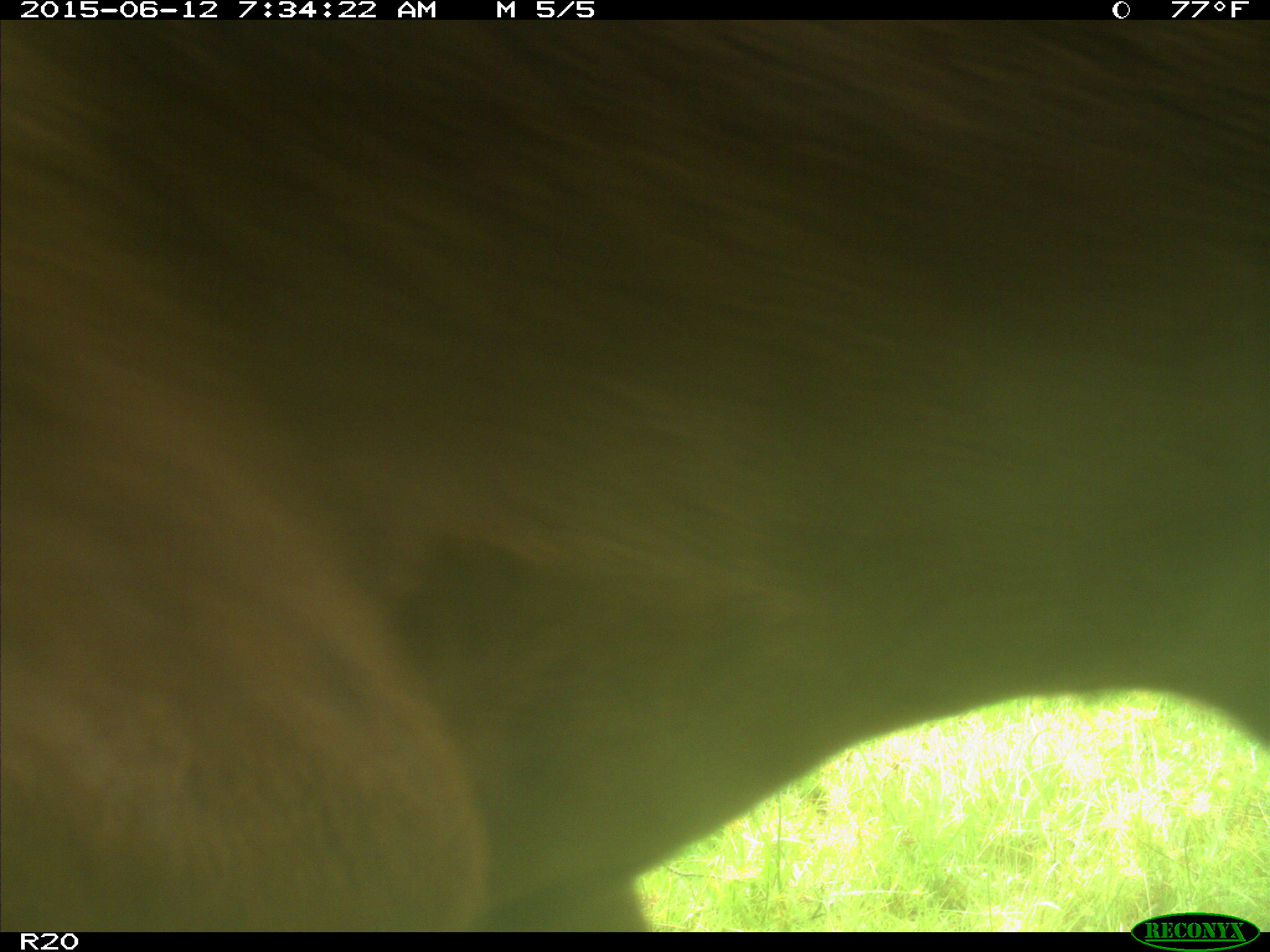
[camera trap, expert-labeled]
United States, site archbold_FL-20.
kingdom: Animalia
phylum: Chordata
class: Mammalia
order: Artiodactyla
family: Bovidae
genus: Bos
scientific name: Bos taurus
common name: domestic cow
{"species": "Bos taurus (domestic cow)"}